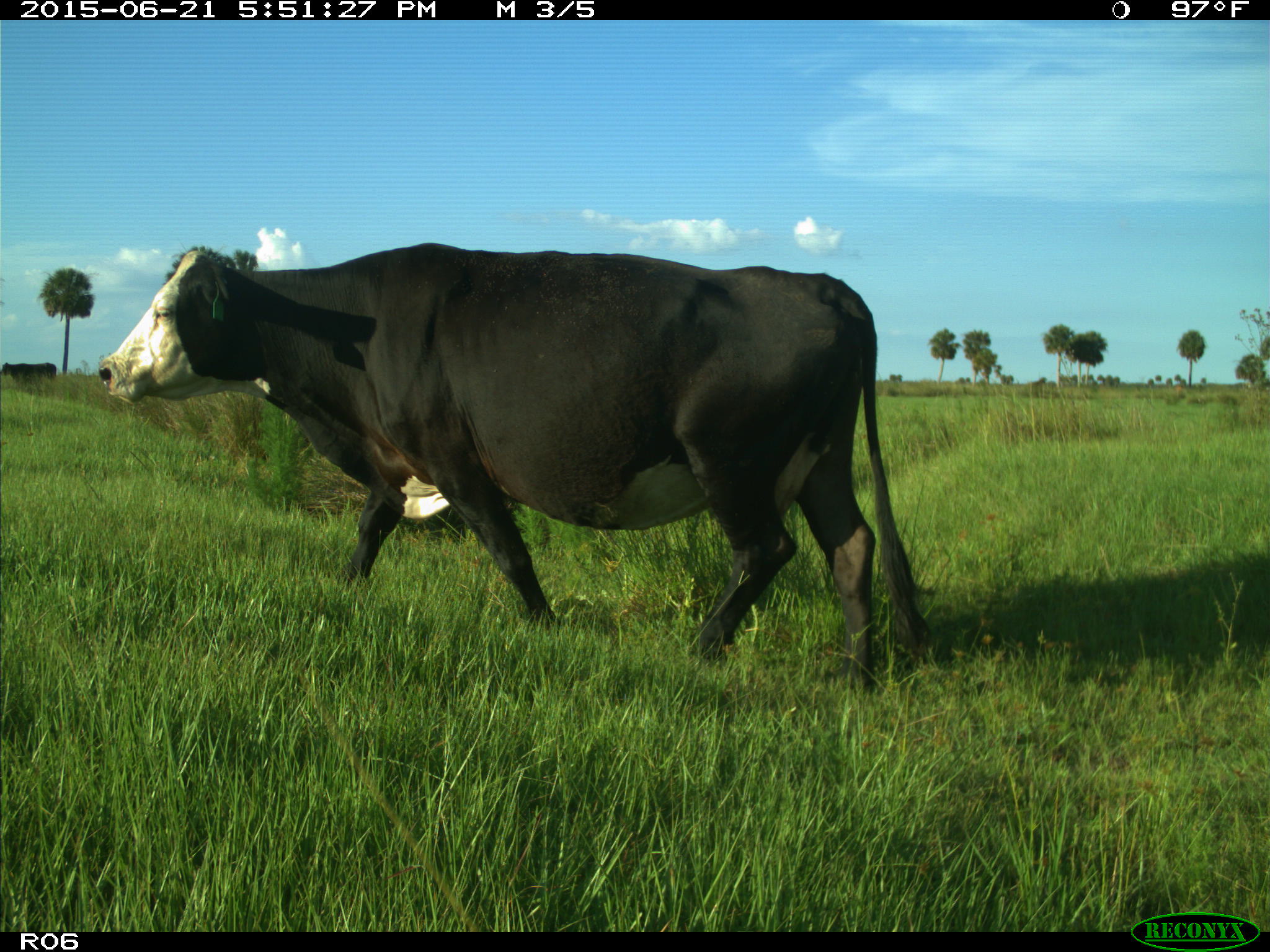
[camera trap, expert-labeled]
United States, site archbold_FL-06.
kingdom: Animalia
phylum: Chordata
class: Mammalia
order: Artiodactyla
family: Bovidae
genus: Bos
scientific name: Bos taurus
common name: domestic cow